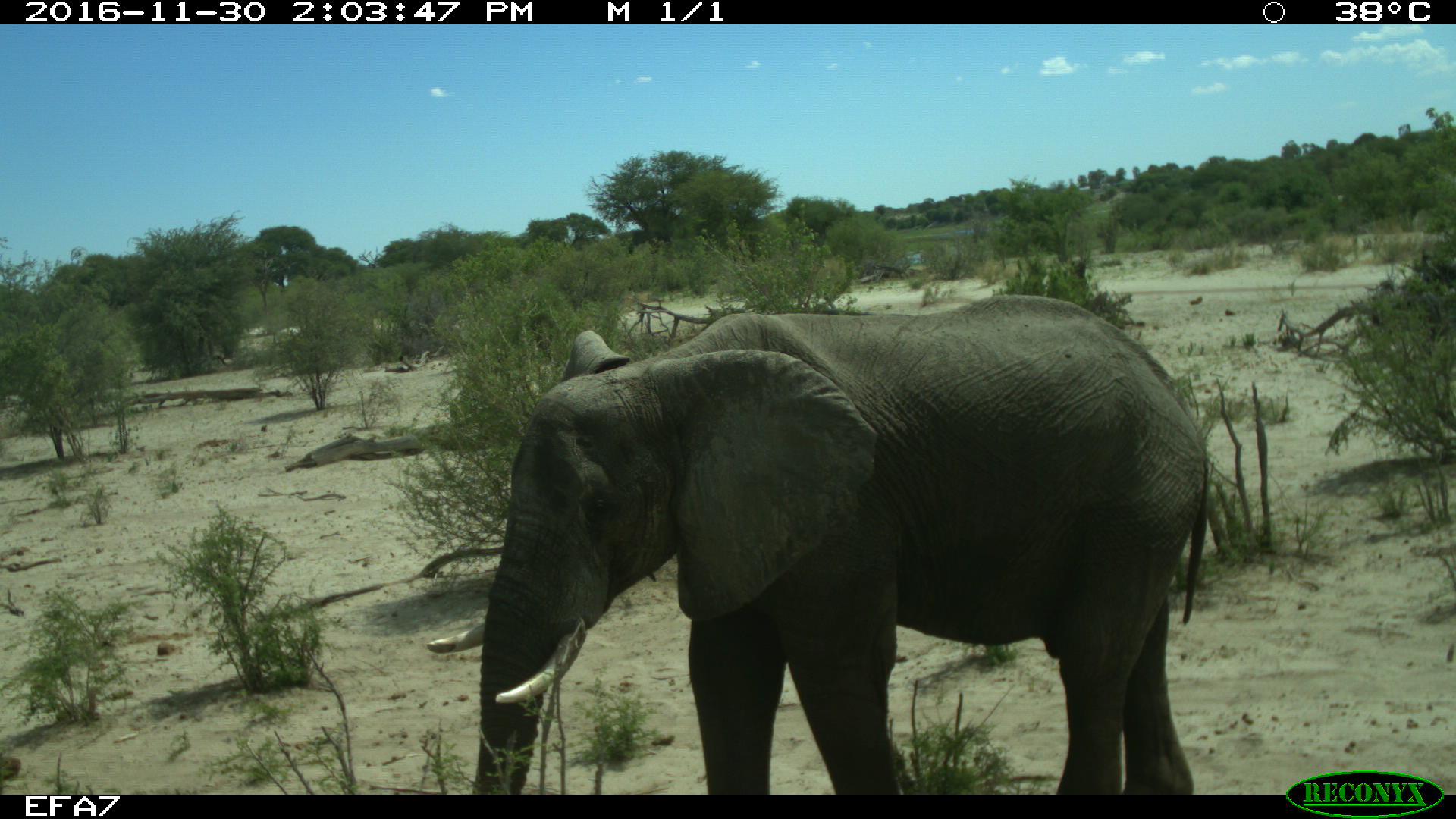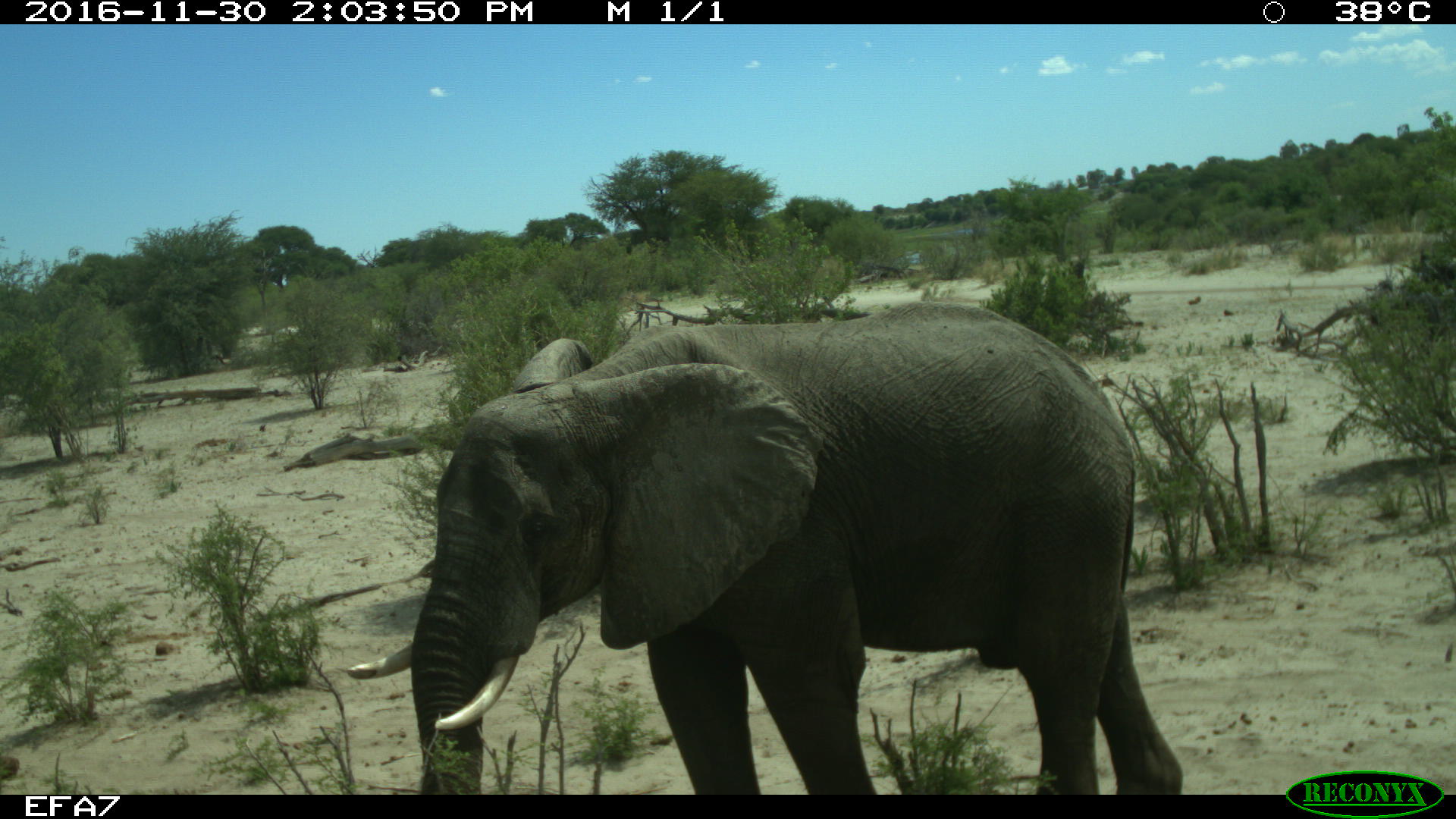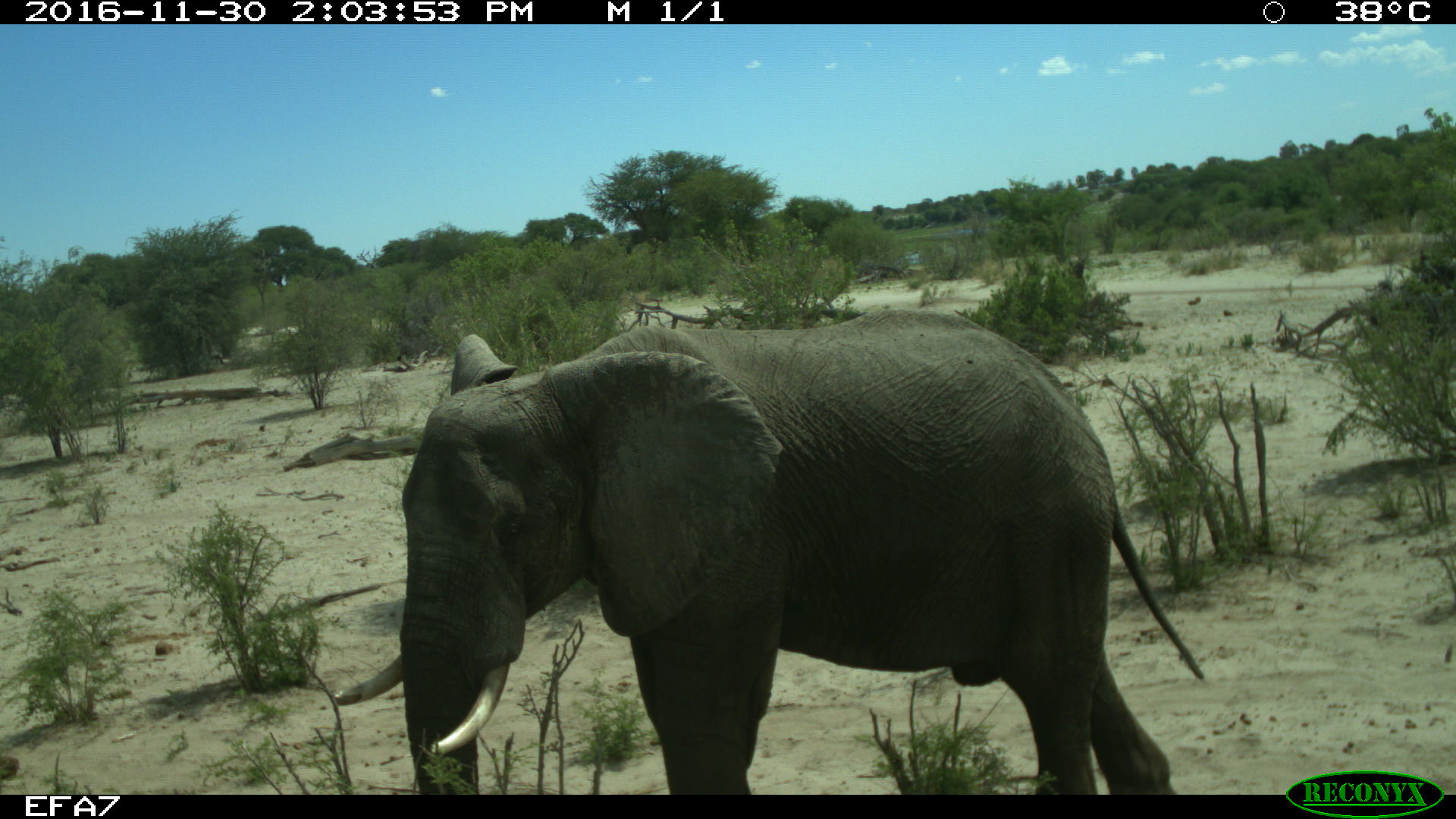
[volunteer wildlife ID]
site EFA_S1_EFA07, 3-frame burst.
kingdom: Animalia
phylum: Chordata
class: Mammalia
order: Proboscidea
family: Elephantidae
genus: Loxodonta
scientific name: Loxodonta africana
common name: african bush elephant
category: elephant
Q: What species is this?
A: Elephant (african bush elephant) (Loxodonta africana).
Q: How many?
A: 1.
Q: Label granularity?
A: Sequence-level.